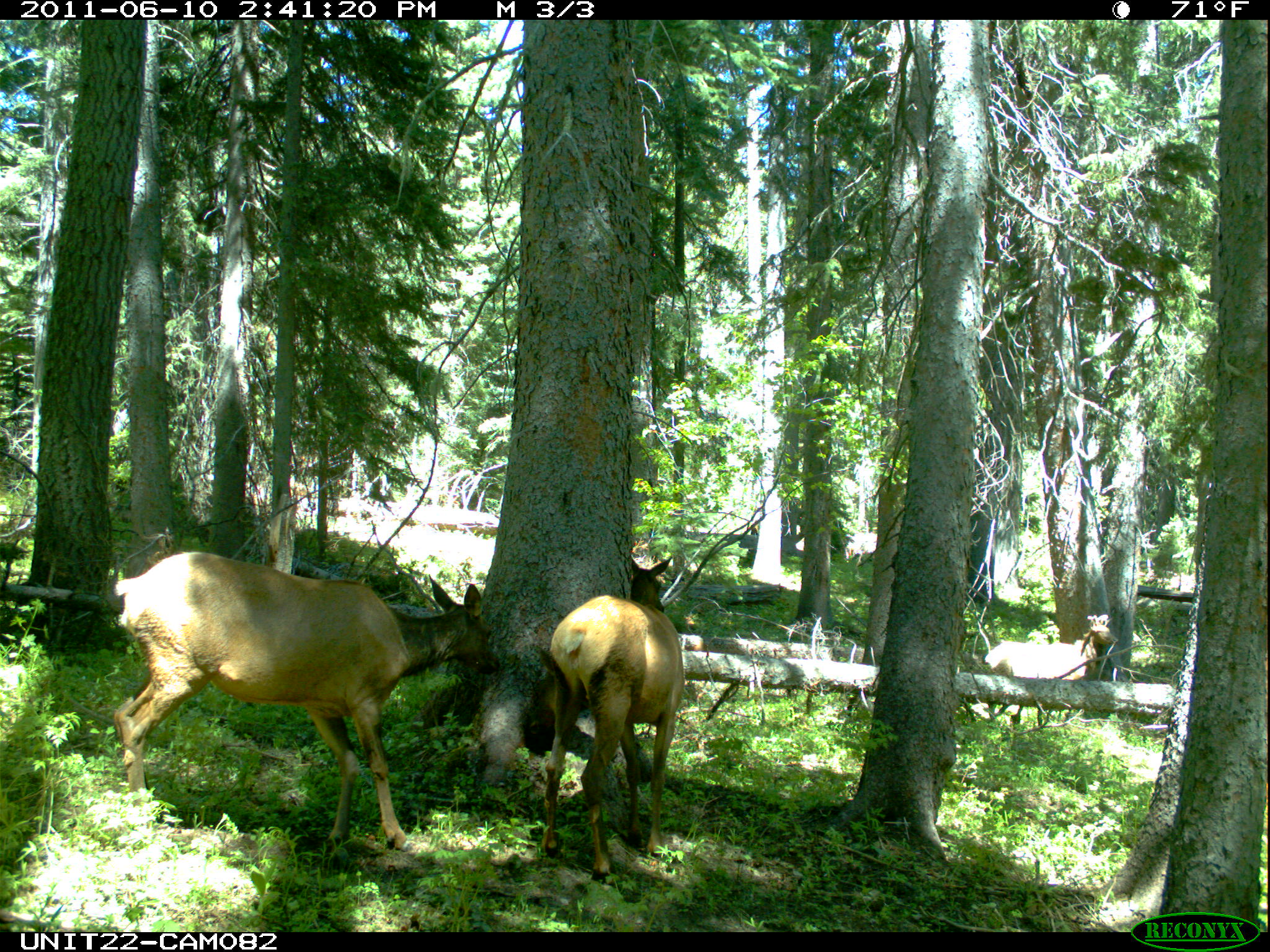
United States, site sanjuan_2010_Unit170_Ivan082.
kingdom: Animalia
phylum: Chordata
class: Mammalia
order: Artiodactyla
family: Cervidae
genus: Cervus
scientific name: Cervus elaphus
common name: red deer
Cervus elaphus (red deer).